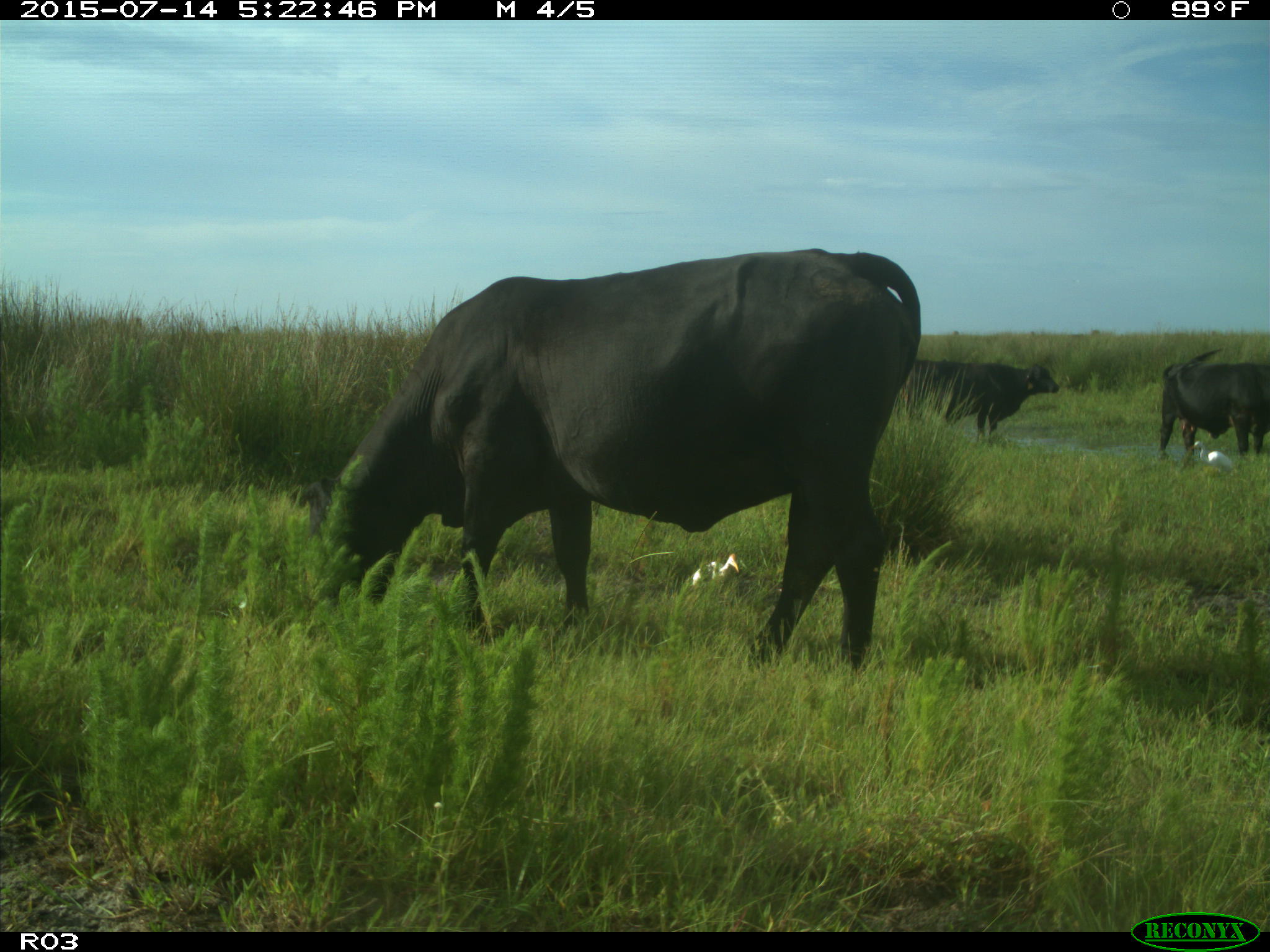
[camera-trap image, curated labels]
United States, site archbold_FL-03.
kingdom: Animalia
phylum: Chordata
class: Mammalia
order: Artiodactyla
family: Bovidae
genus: Bos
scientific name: Bos taurus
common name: domestic cow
Bos taurus (domestic cow).